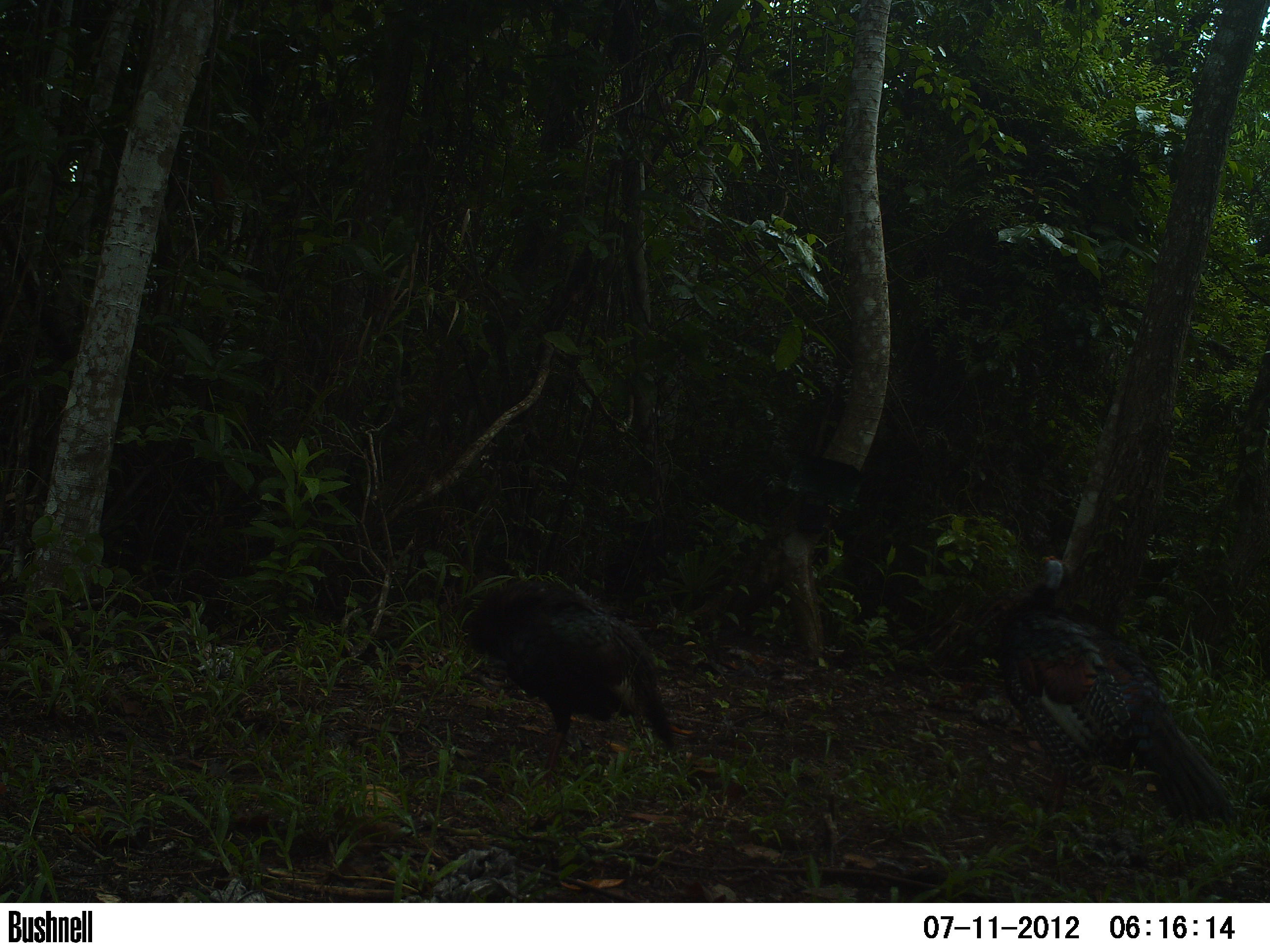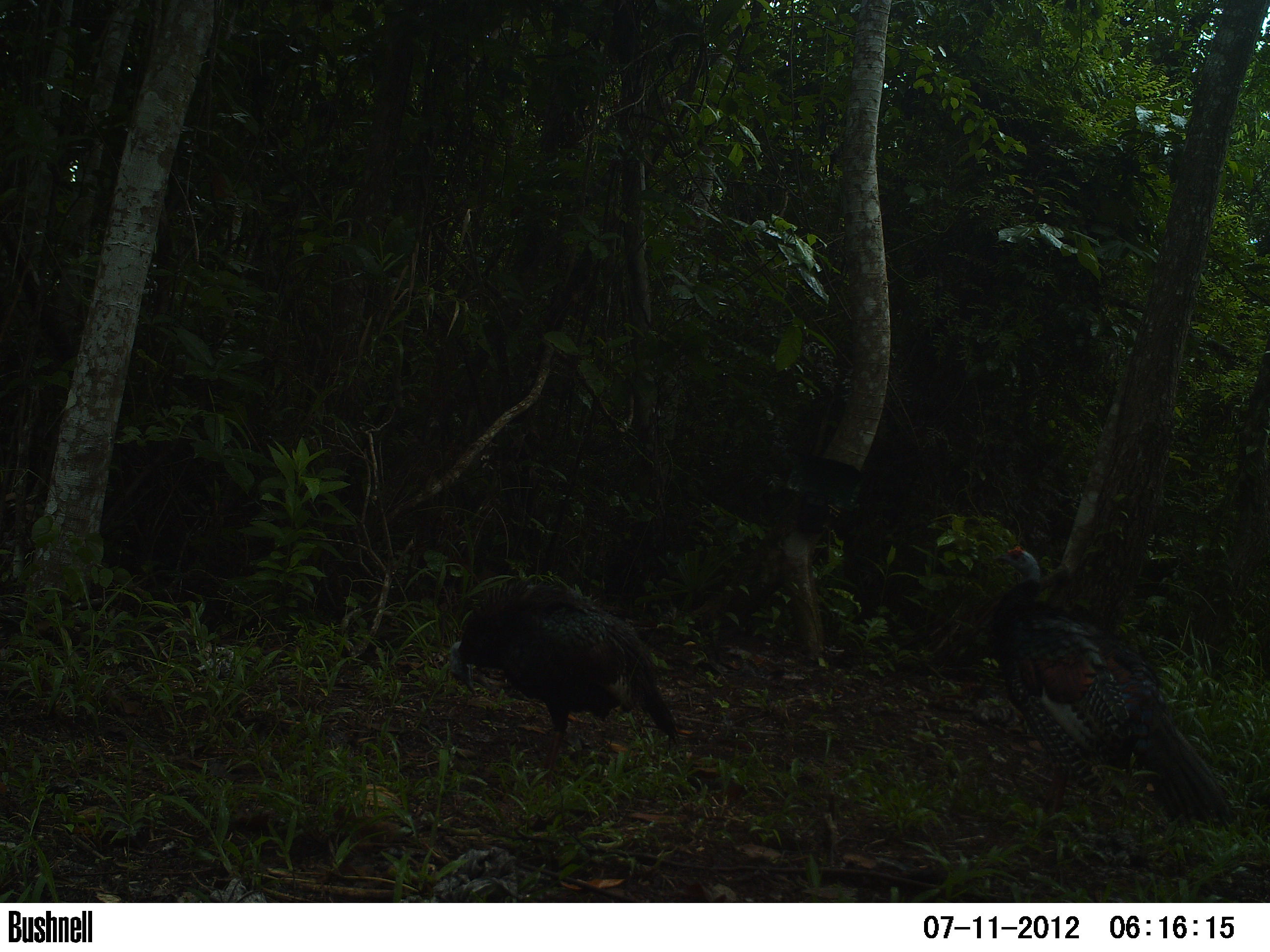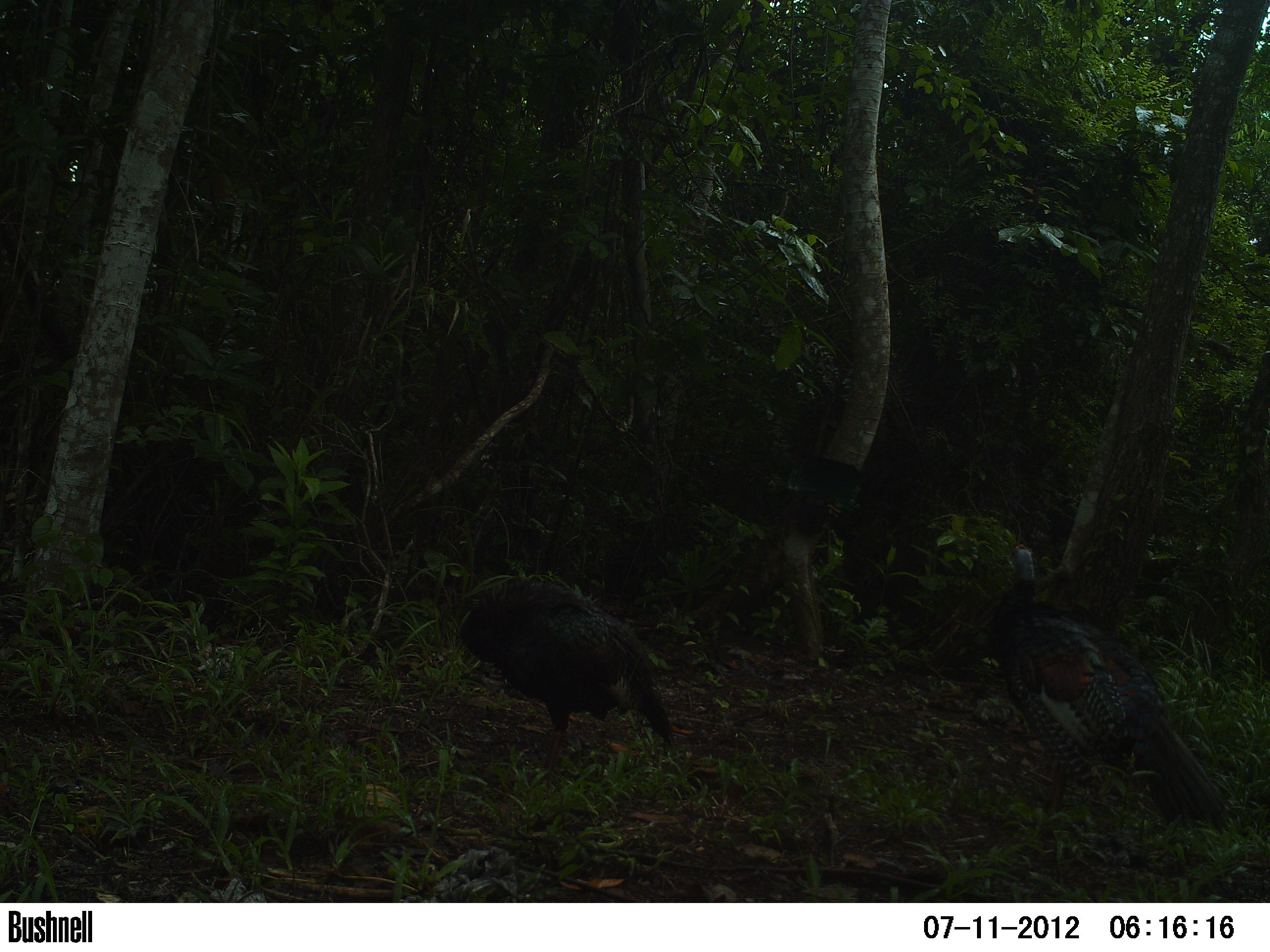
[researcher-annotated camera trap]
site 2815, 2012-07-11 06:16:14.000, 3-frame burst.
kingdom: Animalia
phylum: Chordata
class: Aves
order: Galliformes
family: Phasianidae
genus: Meleagris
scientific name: Meleagris ocellata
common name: ocellated turkey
Meleagris ocellata (ocellated turkey), count 2, age adult.